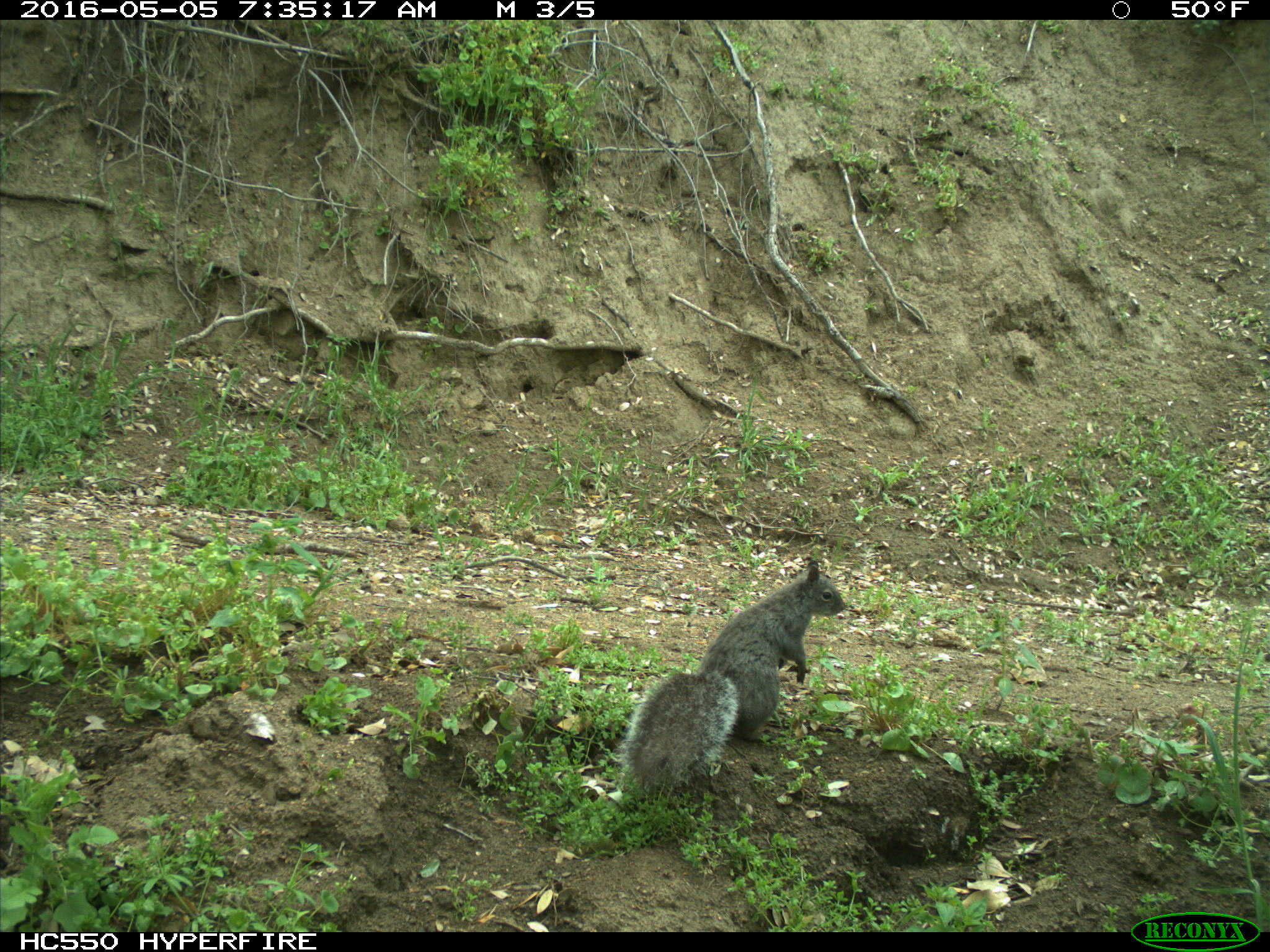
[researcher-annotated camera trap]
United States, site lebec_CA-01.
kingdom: Animalia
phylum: Chordata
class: Mammalia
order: Rodentia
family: Sciuridae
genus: Sciurus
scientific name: Sciurus carolinensis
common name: eastern gray squirrel